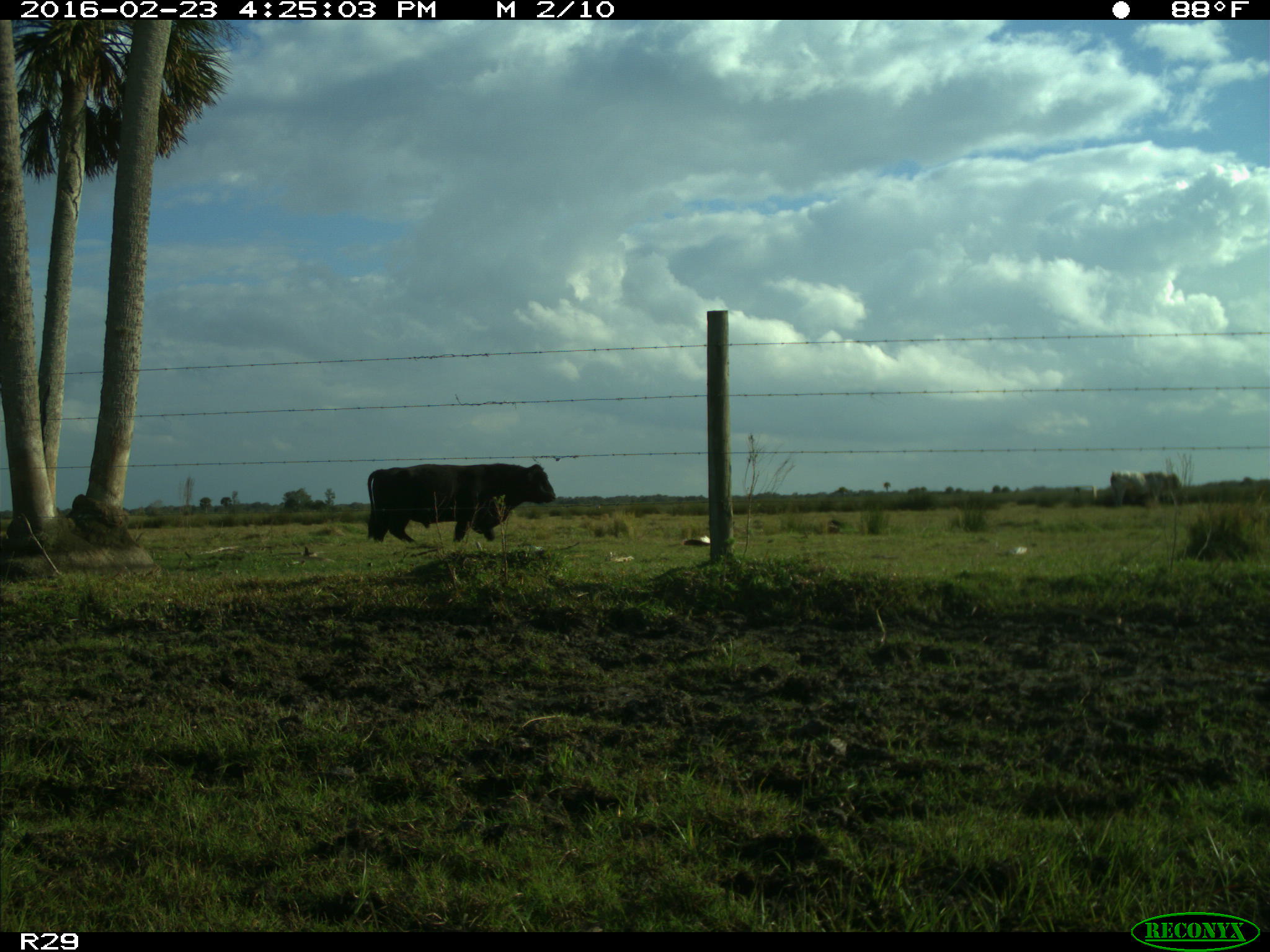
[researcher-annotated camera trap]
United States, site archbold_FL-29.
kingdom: Animalia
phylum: Chordata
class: Mammalia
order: Artiodactyla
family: Bovidae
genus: Bos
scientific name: Bos taurus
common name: domestic cow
Bos taurus (domestic cow).